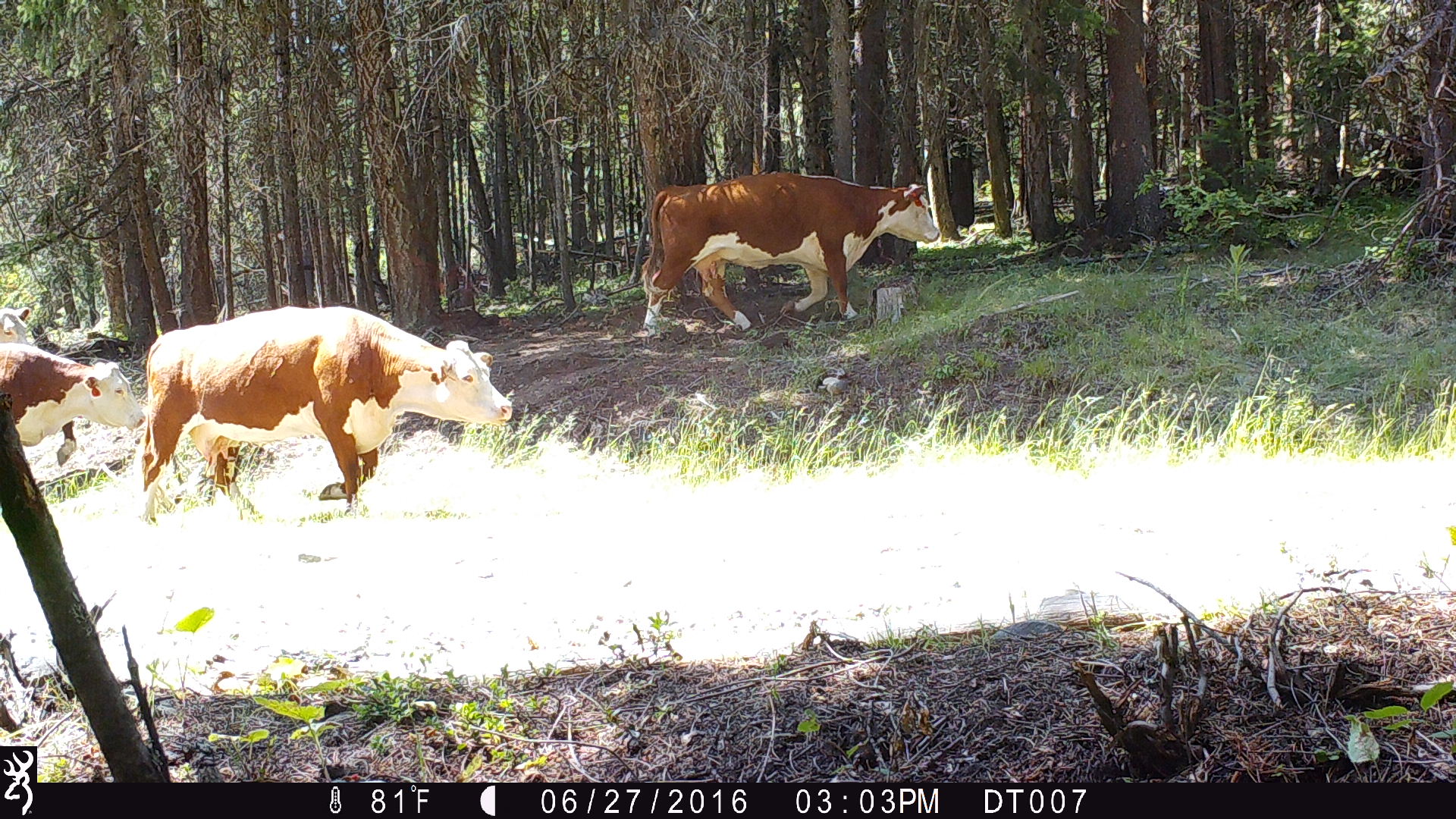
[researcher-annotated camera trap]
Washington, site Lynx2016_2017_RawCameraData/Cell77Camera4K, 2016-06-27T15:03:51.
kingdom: Animalia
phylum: Chordata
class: Mammalia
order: Artiodactyla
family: Bovidae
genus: Bos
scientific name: Bos taurus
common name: domestic cattle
Domestic cattle (Bos taurus). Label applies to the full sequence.